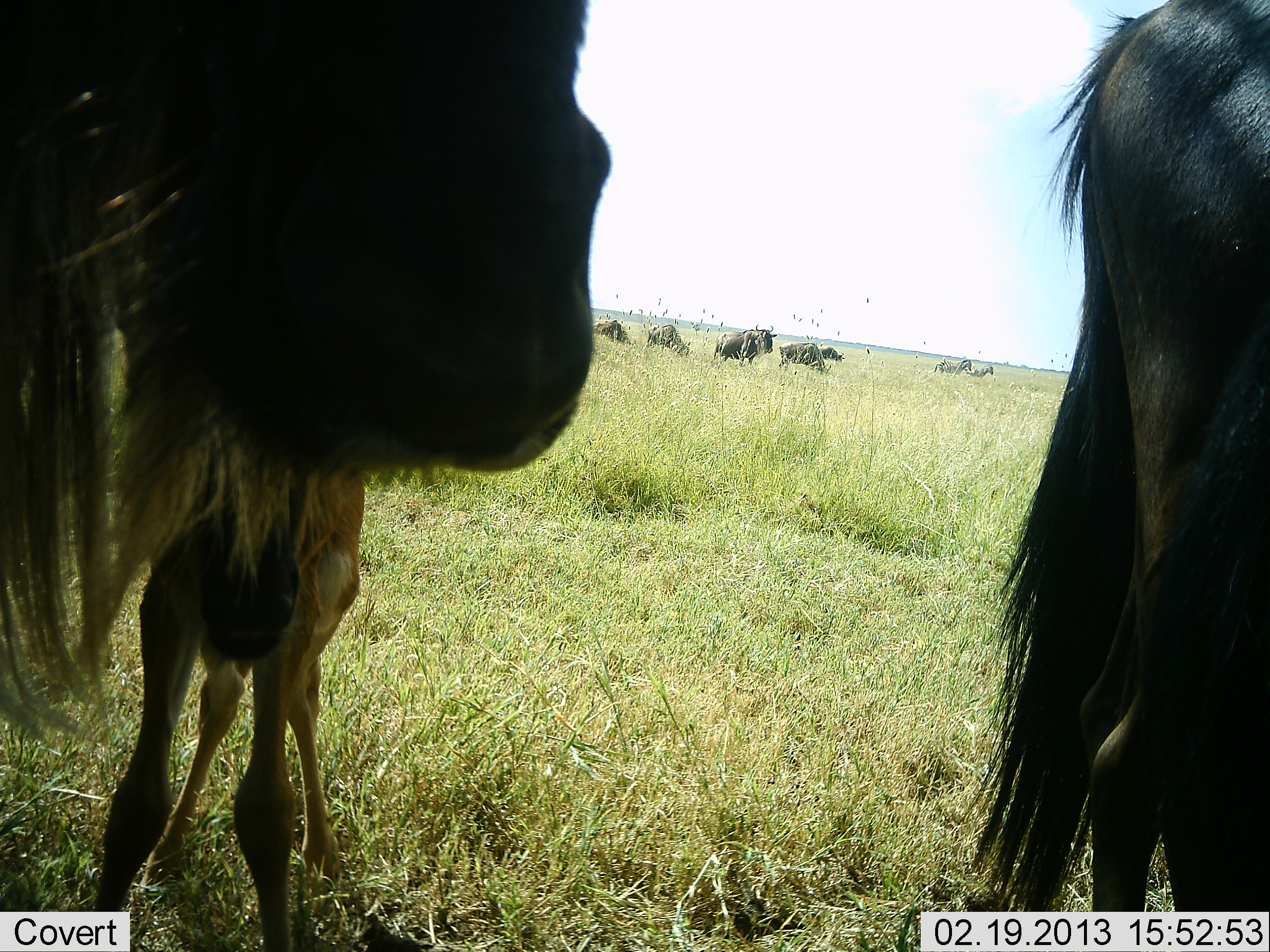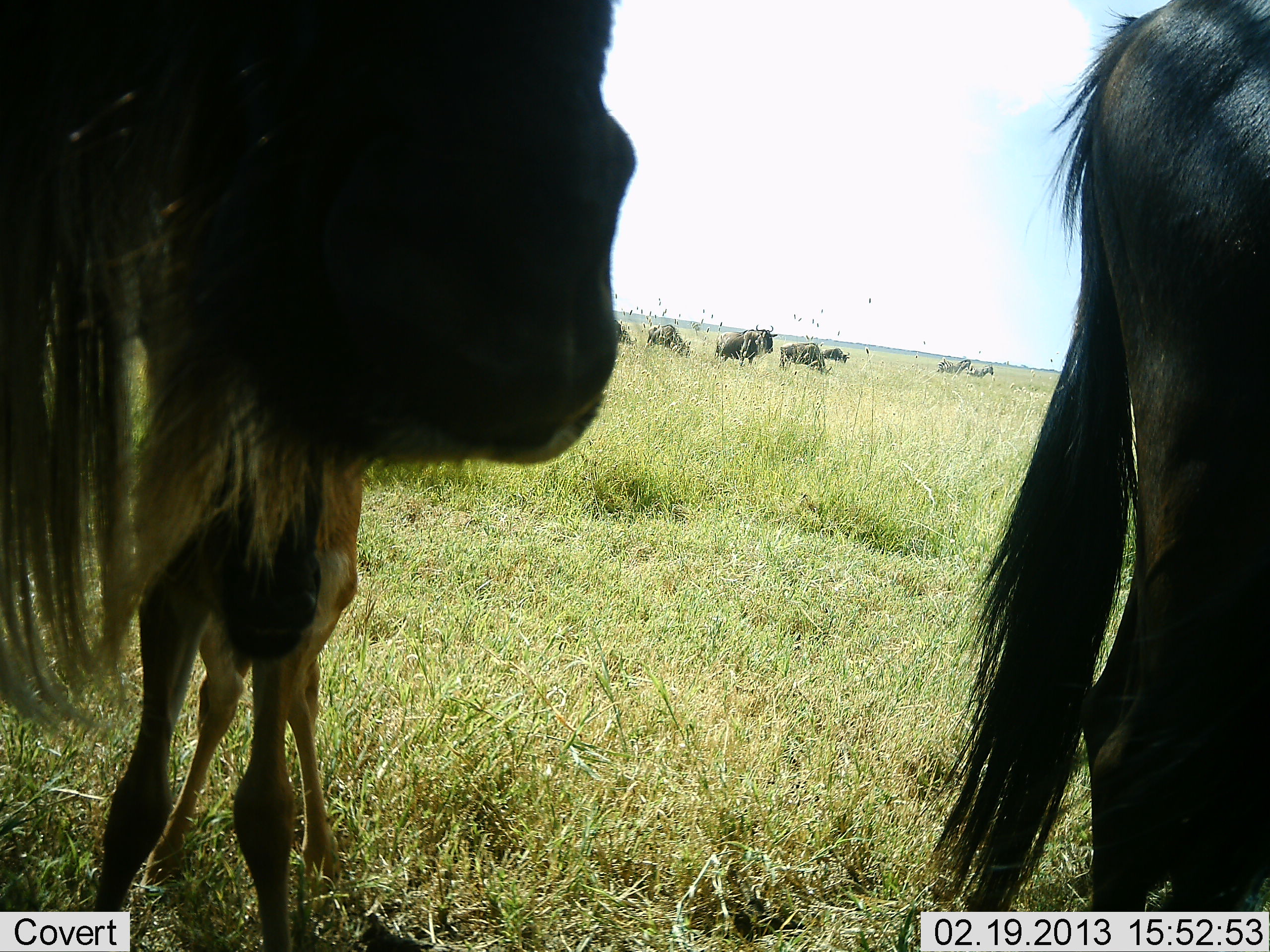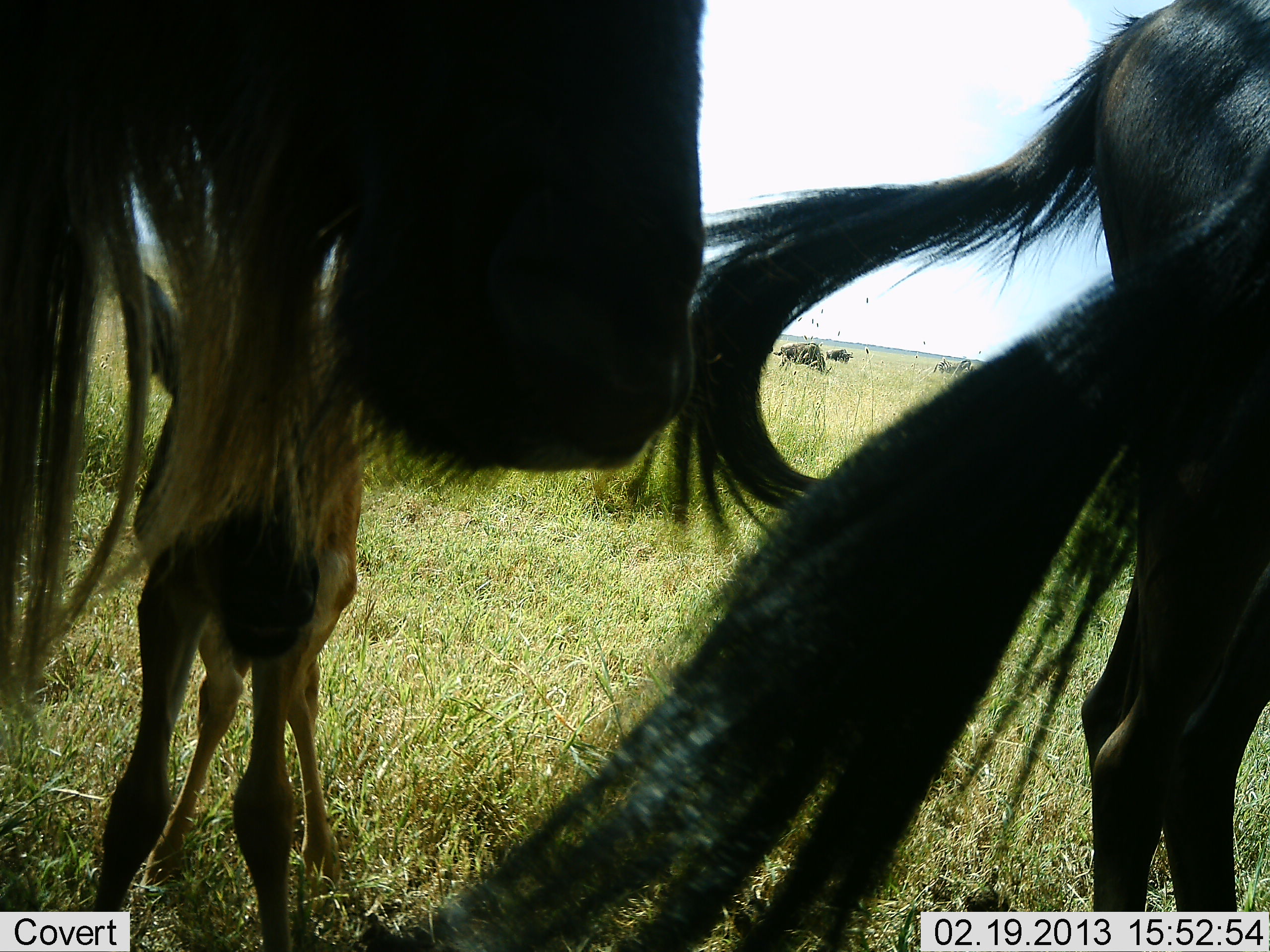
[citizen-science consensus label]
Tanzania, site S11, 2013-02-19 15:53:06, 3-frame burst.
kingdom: Animalia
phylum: Chordata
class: Mammalia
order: Artiodactyla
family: Bovidae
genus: Connochaetes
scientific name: Connochaetes taurinus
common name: blue wildebeest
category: wildebeest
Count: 8.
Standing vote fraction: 72%.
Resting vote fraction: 16%.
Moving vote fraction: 28%.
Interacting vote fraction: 9%.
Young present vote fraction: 69%.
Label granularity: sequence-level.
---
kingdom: Animalia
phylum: Chordata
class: Mammalia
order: Perissodactyla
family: Equidae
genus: Equus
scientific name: Equus quagga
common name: plains zebra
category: zebra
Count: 2.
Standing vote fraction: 69%.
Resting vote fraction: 6%.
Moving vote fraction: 19%.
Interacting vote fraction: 12%.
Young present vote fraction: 0%.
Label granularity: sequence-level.